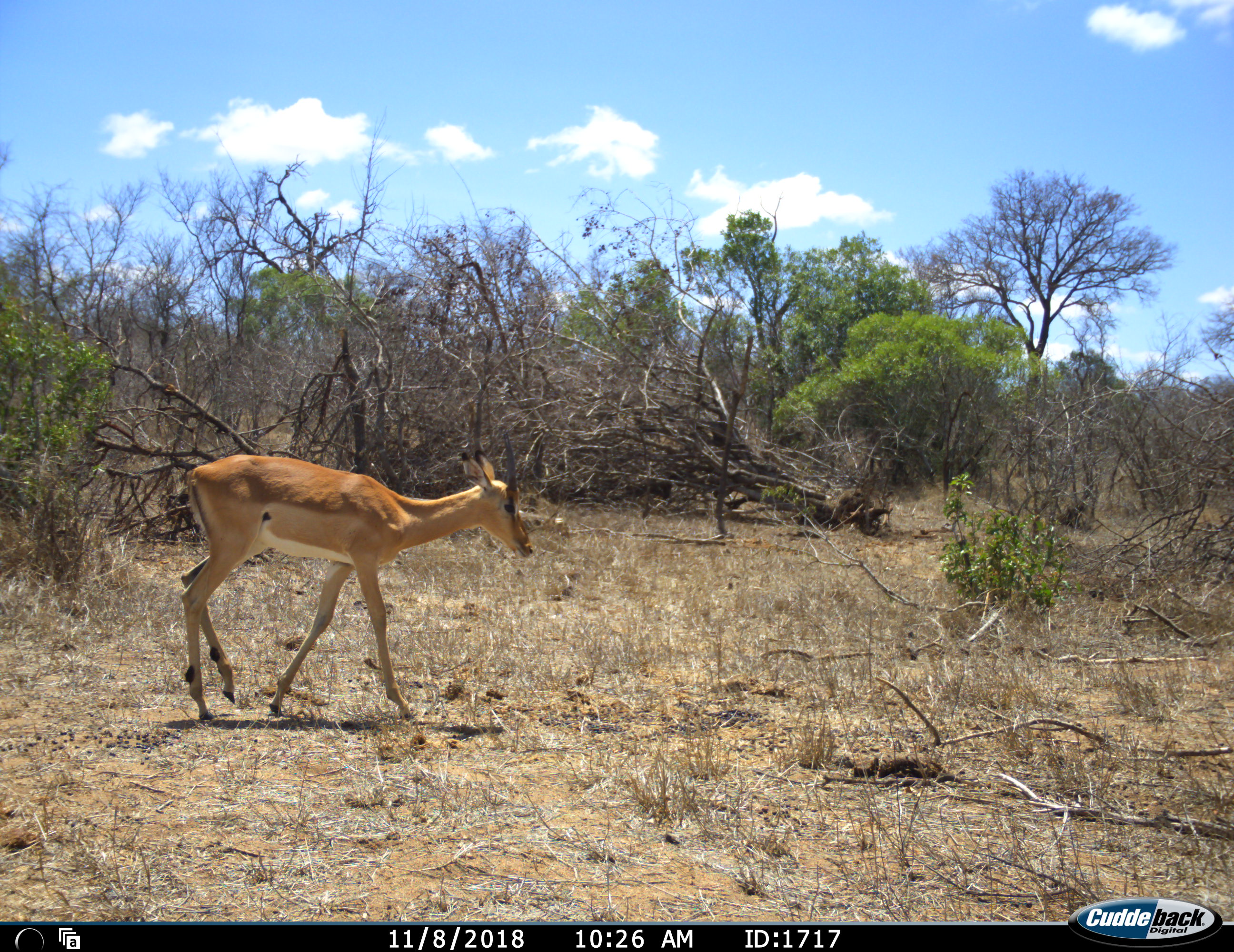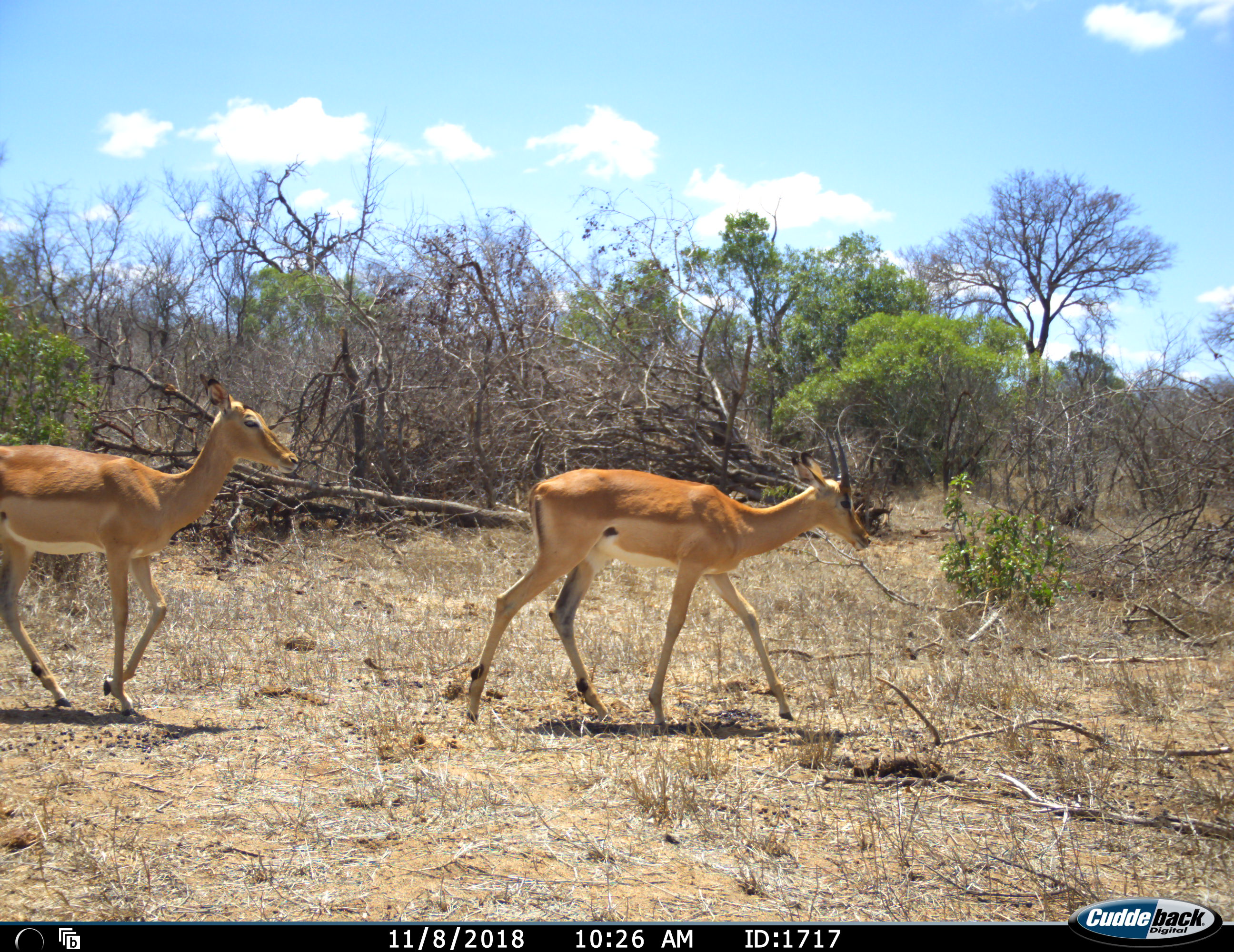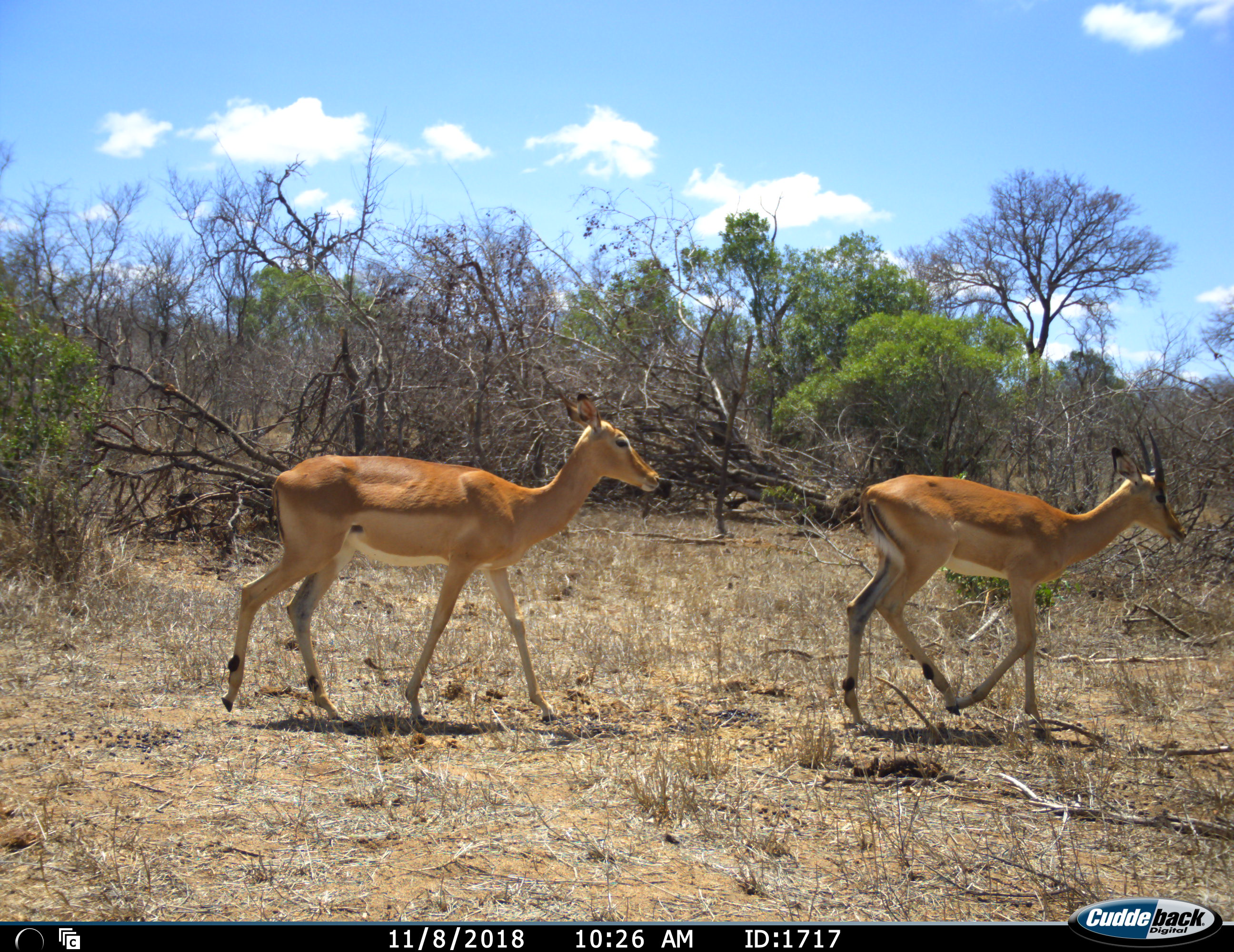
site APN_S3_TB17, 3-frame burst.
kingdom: Animalia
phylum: Chordata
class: Mammalia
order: Artiodactyla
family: Bovidae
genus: Aepyceros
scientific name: Aepyceros melampus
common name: impala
Impala (Aepyceros melampus), count 2. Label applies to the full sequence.